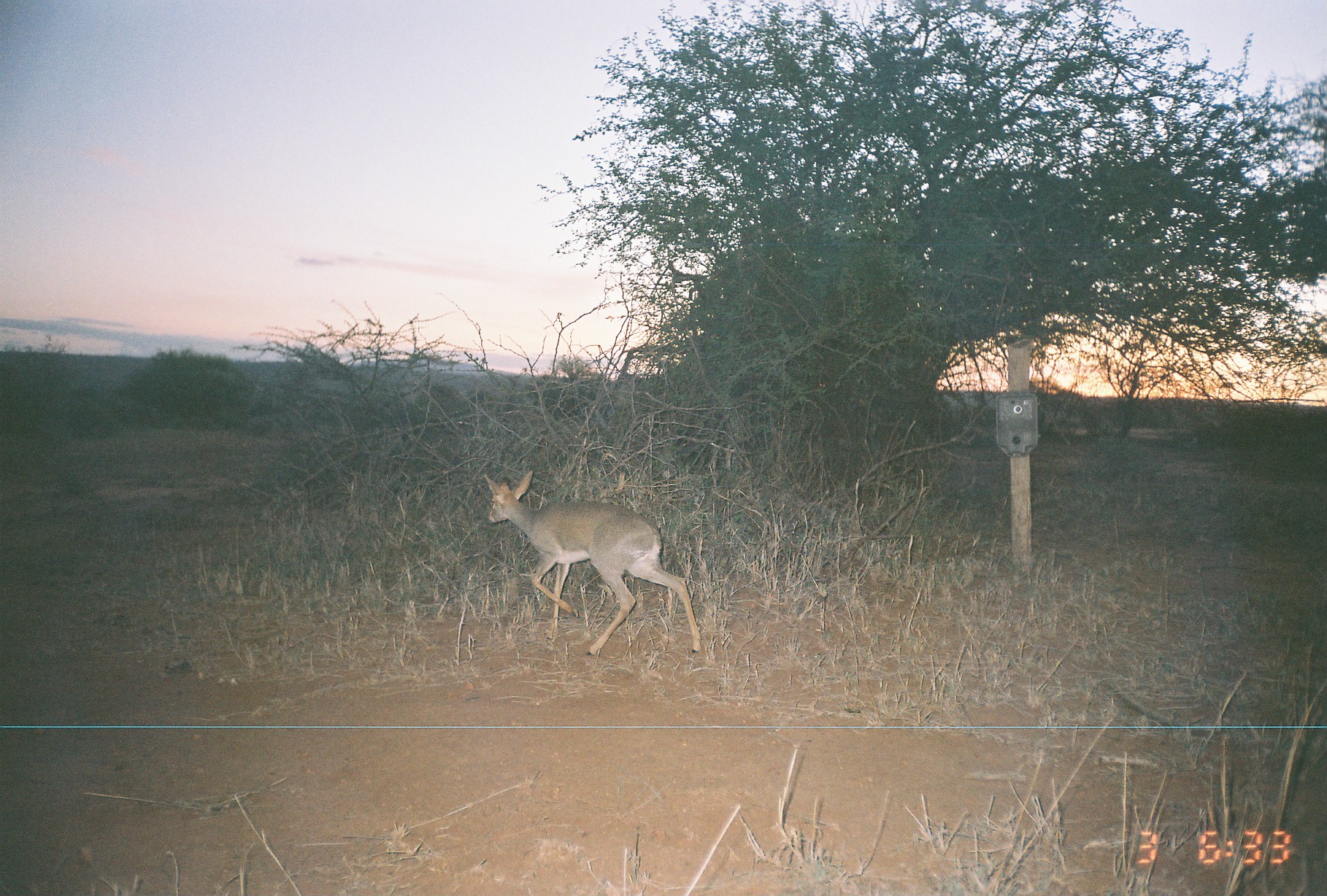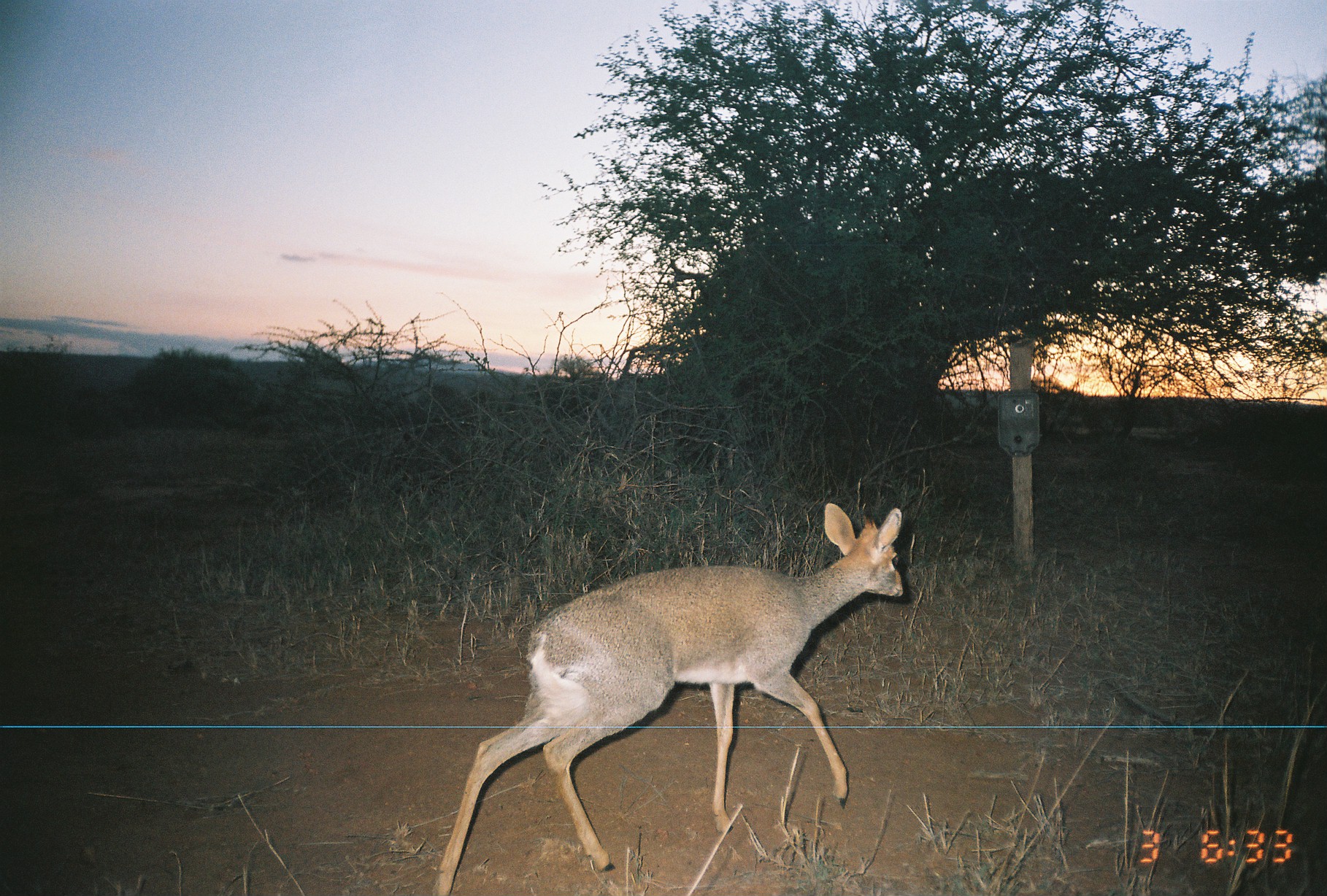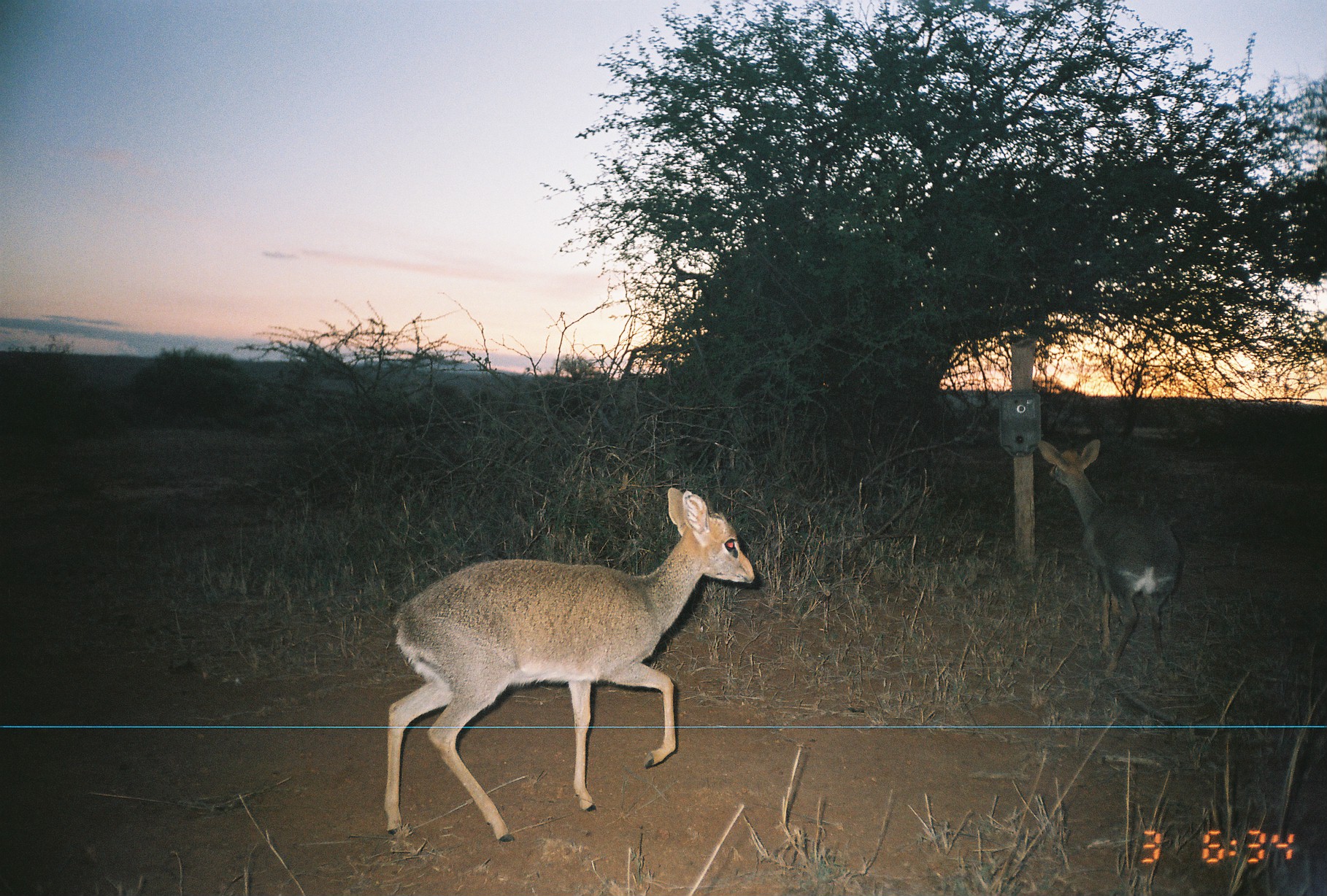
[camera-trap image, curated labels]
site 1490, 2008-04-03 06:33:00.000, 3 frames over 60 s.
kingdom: Animalia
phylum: Chordata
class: Mammalia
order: Artiodactyla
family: Bovidae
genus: Madoqua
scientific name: Madoqua guentheri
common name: günther's dik-dik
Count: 1.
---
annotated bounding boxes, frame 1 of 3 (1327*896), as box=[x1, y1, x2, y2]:
madoqua guentheri: box=[483, 470, 701, 656]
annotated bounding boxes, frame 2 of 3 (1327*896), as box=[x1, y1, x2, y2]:
madoqua guentheri: box=[429, 501, 903, 894]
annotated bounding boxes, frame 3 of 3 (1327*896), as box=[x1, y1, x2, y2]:
madoqua guentheri: box=[381, 485, 755, 842]; box=[1035, 437, 1187, 678]